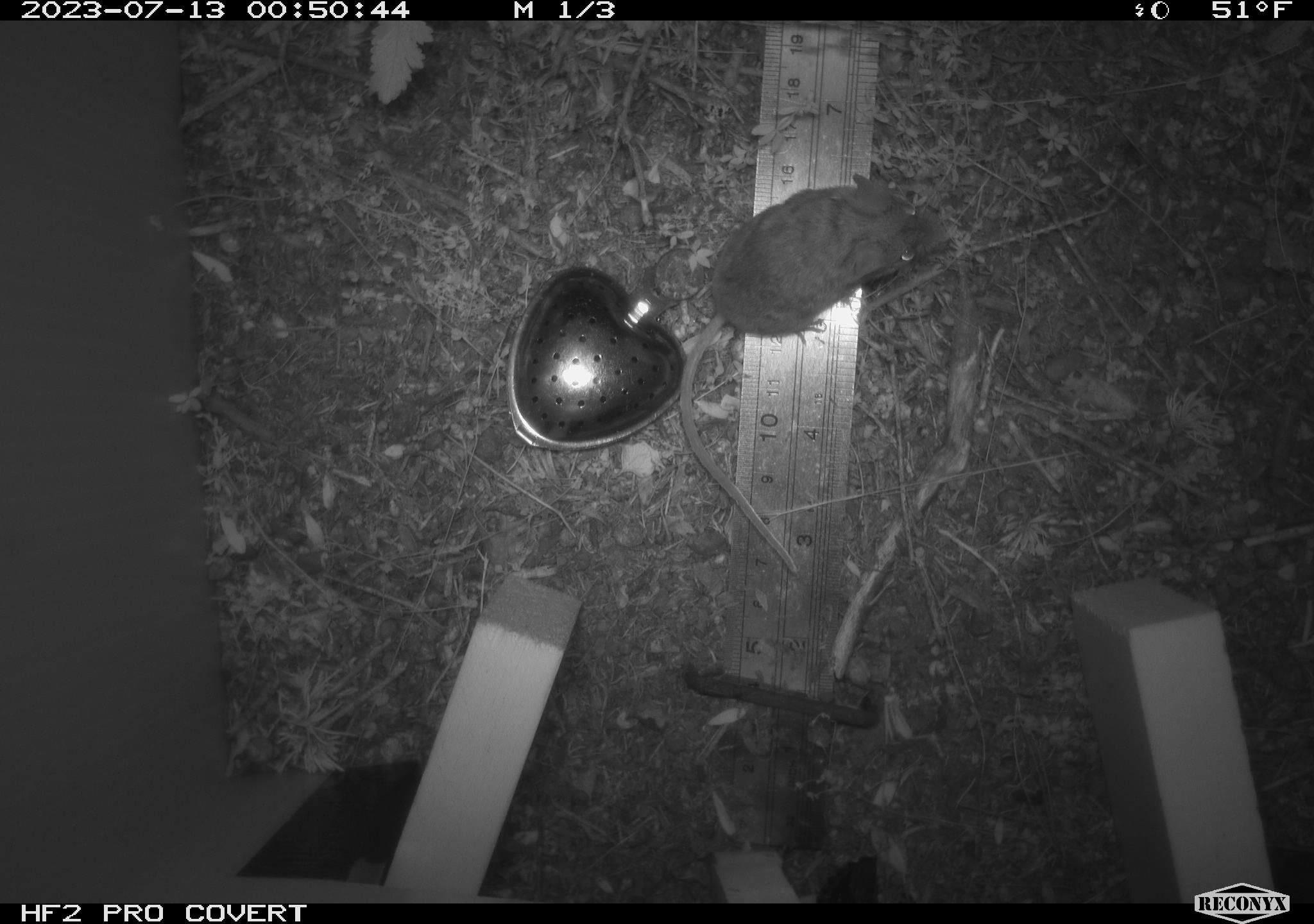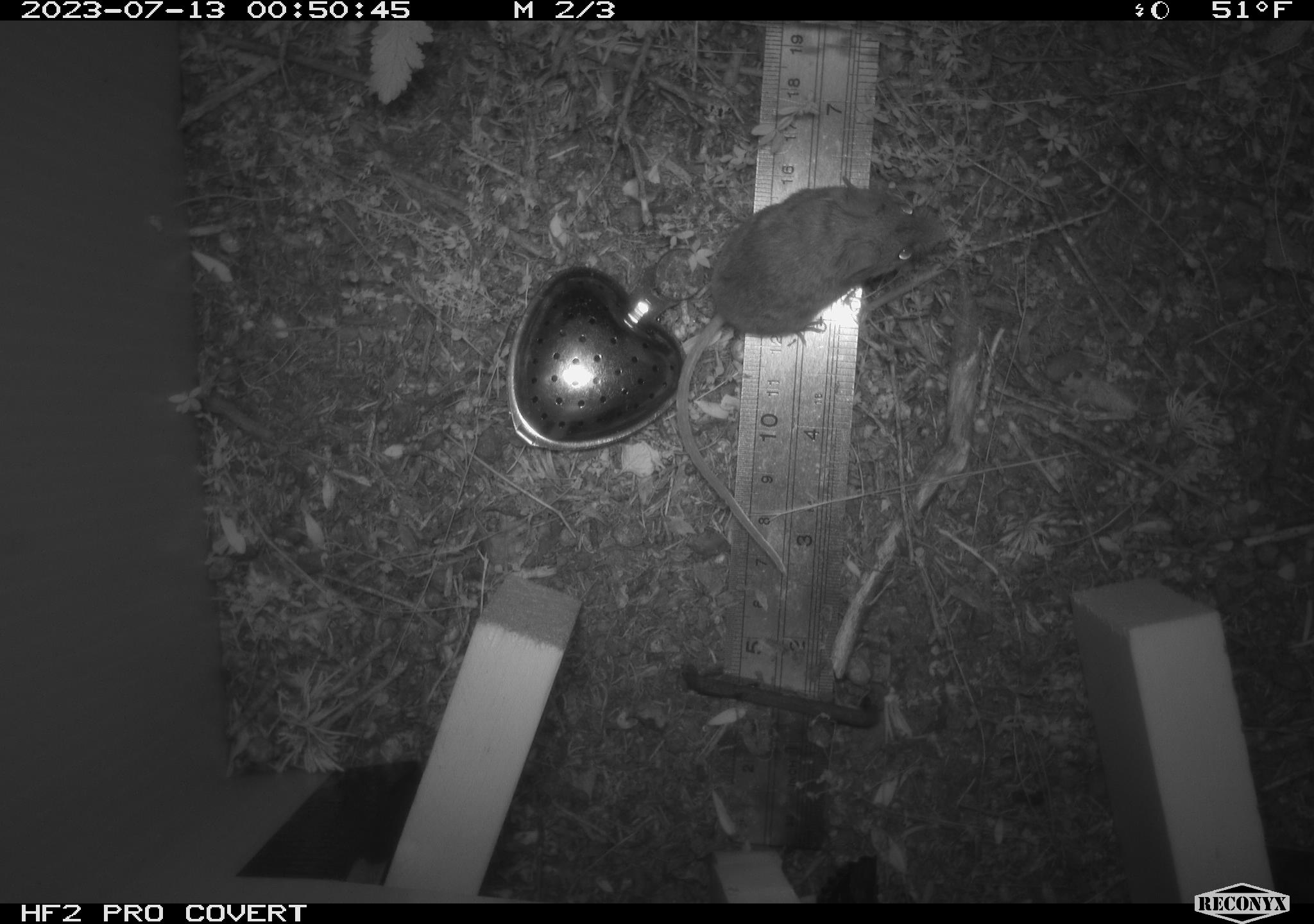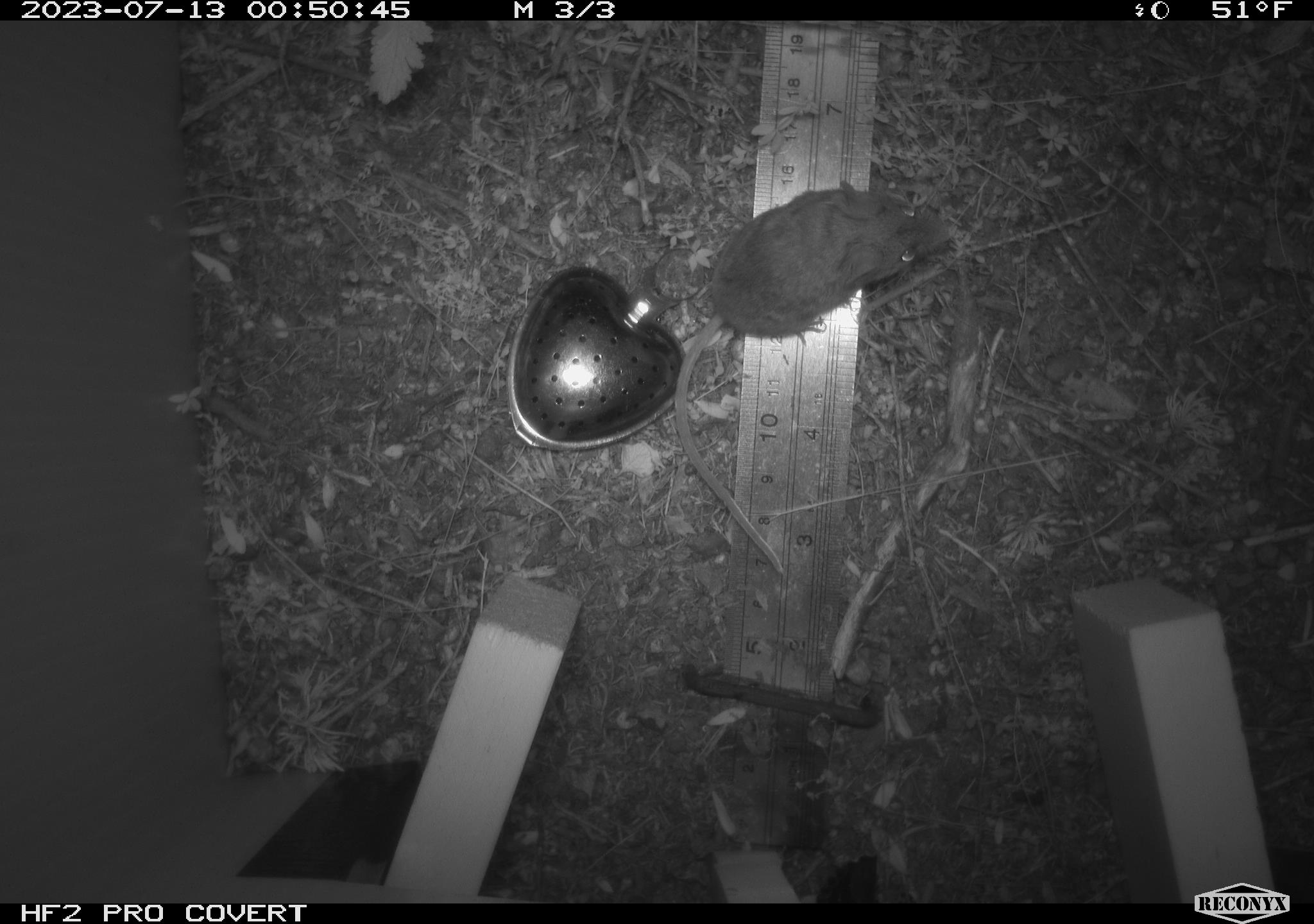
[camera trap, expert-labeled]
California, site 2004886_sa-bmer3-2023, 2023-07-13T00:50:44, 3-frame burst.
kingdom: Animalia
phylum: Chordata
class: Mammalia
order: Rodentia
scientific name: Rodentia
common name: mouse species